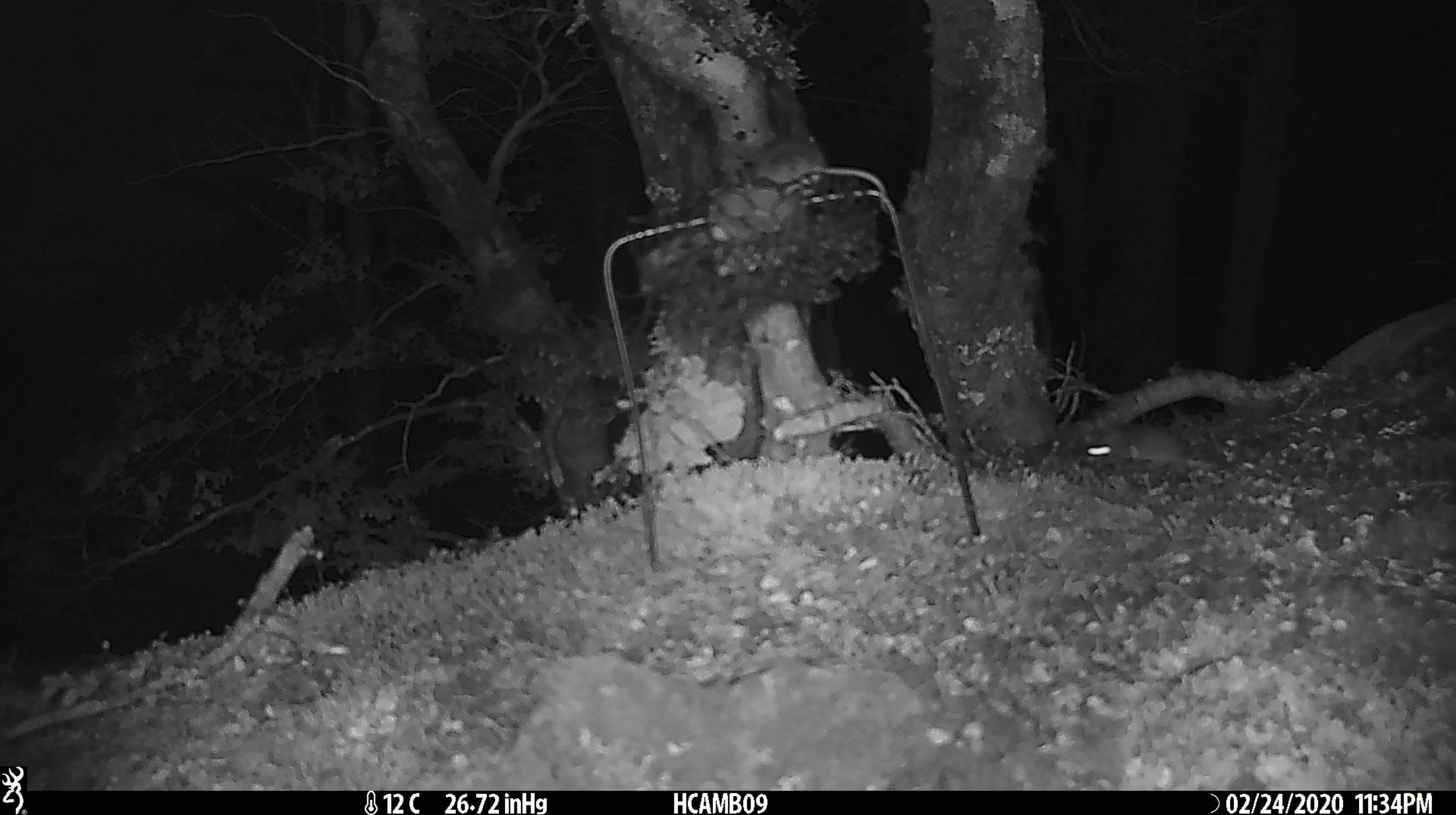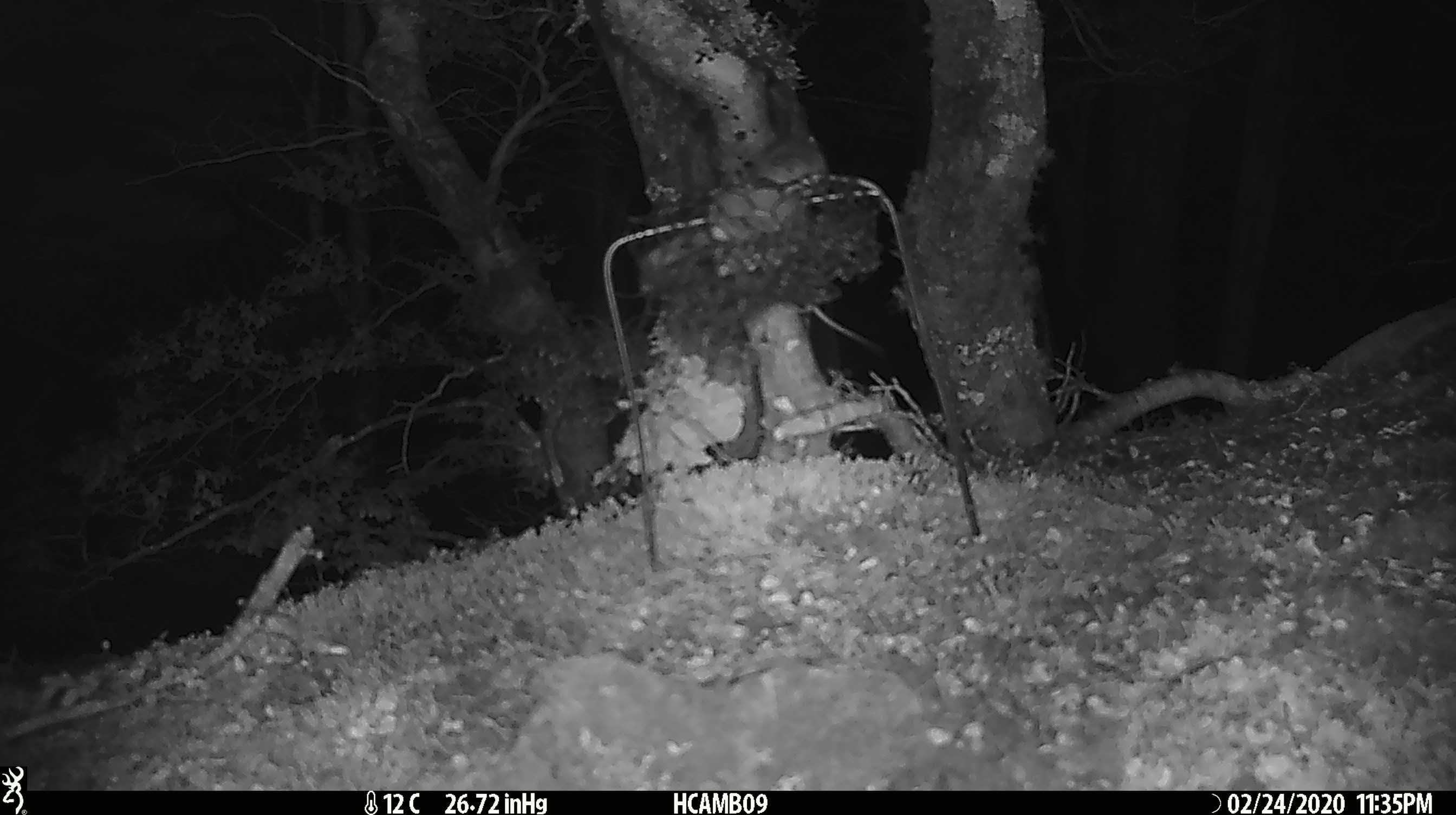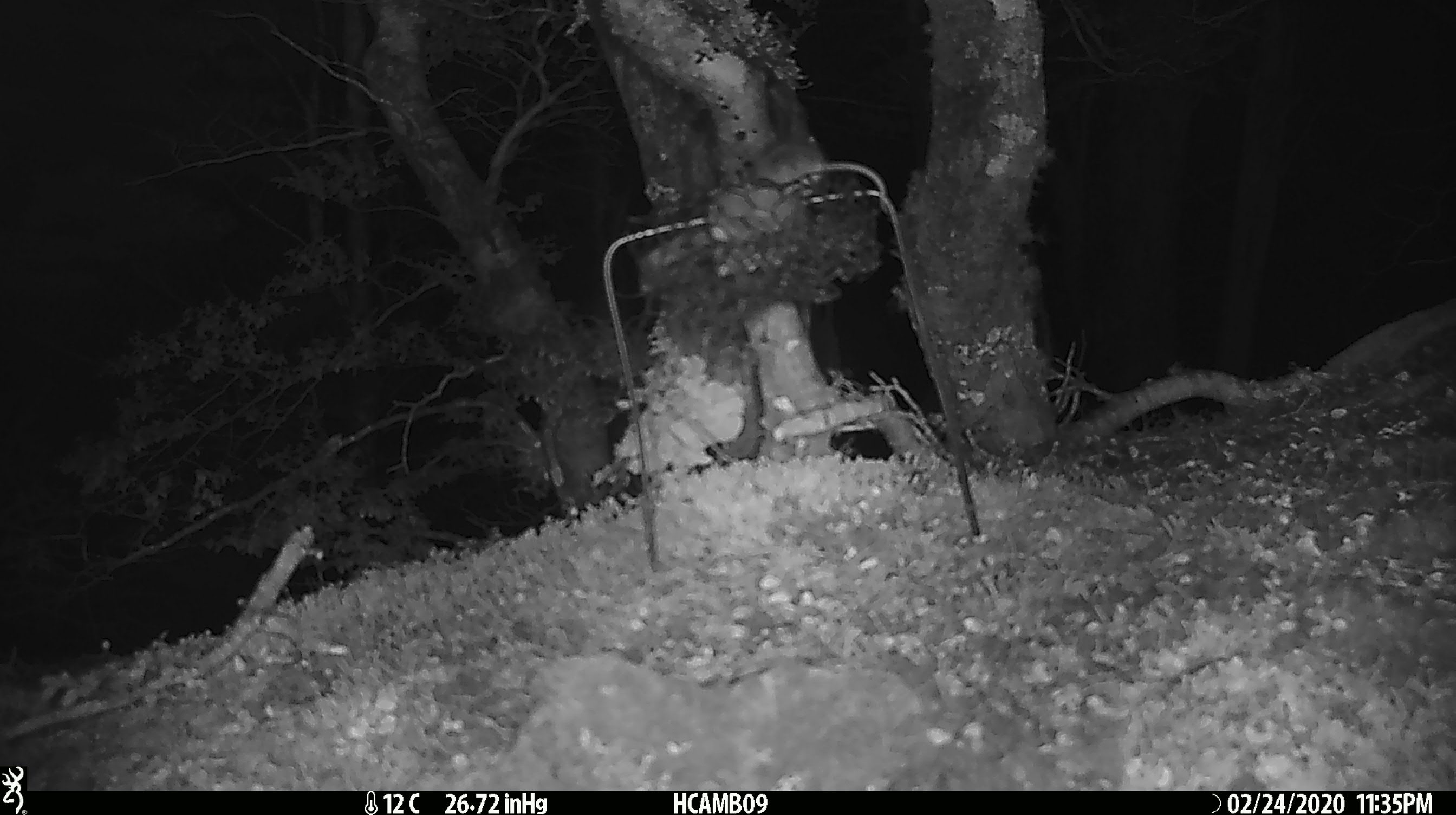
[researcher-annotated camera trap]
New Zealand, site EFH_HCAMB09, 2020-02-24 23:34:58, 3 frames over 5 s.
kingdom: Animalia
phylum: Chordata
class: Mammalia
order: Rodentia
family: Muridae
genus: Mus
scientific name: Mus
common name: mouse